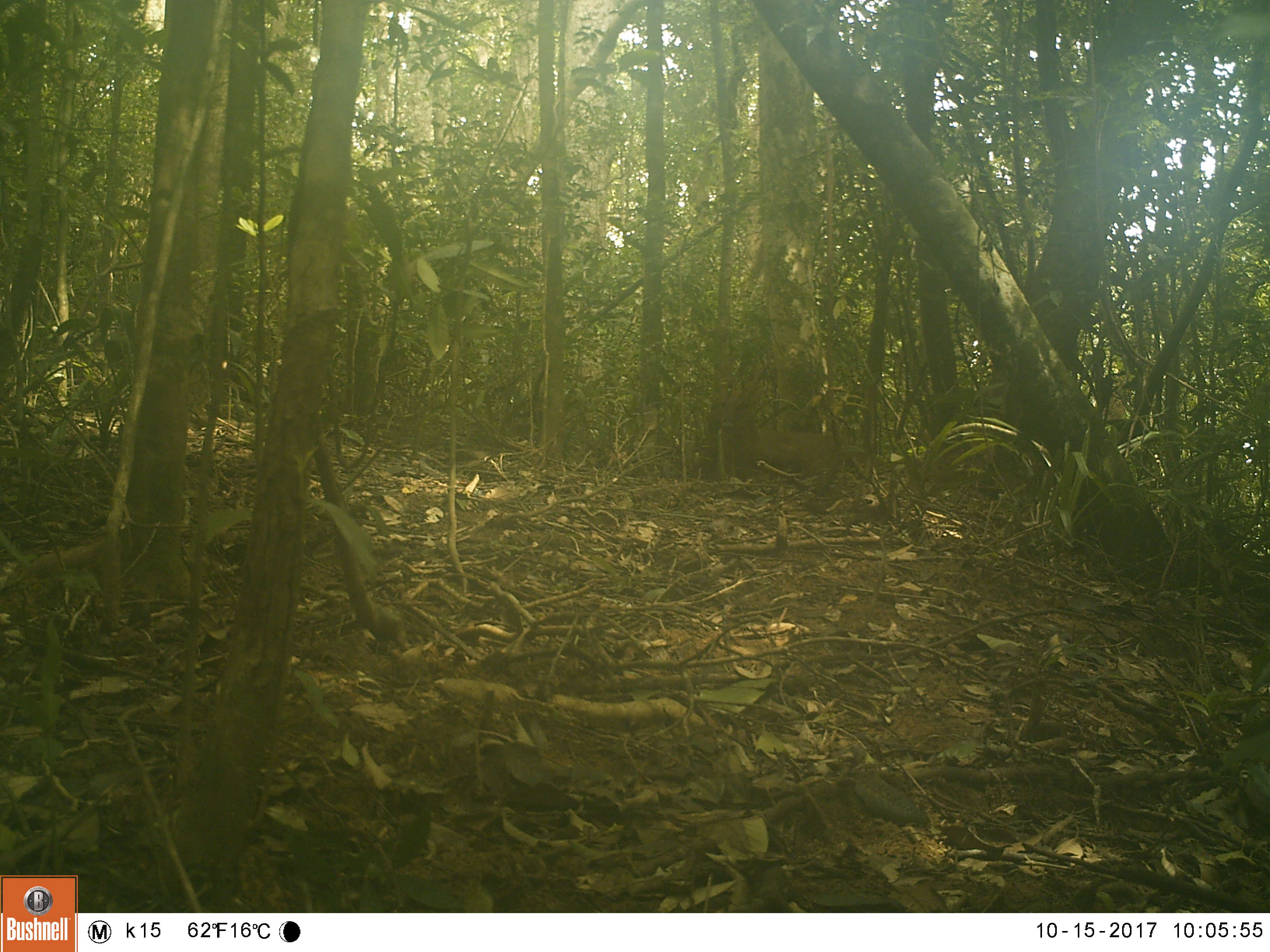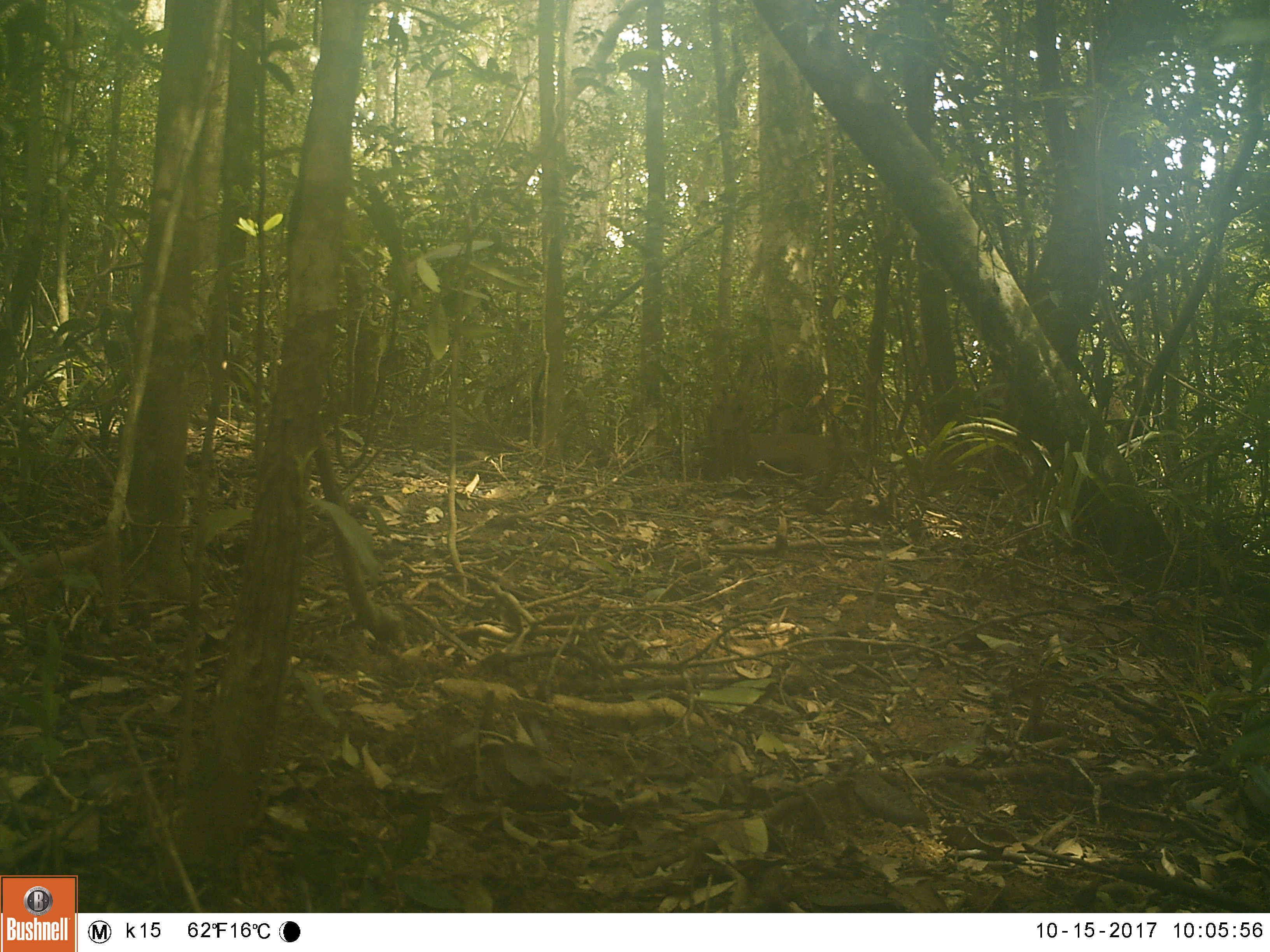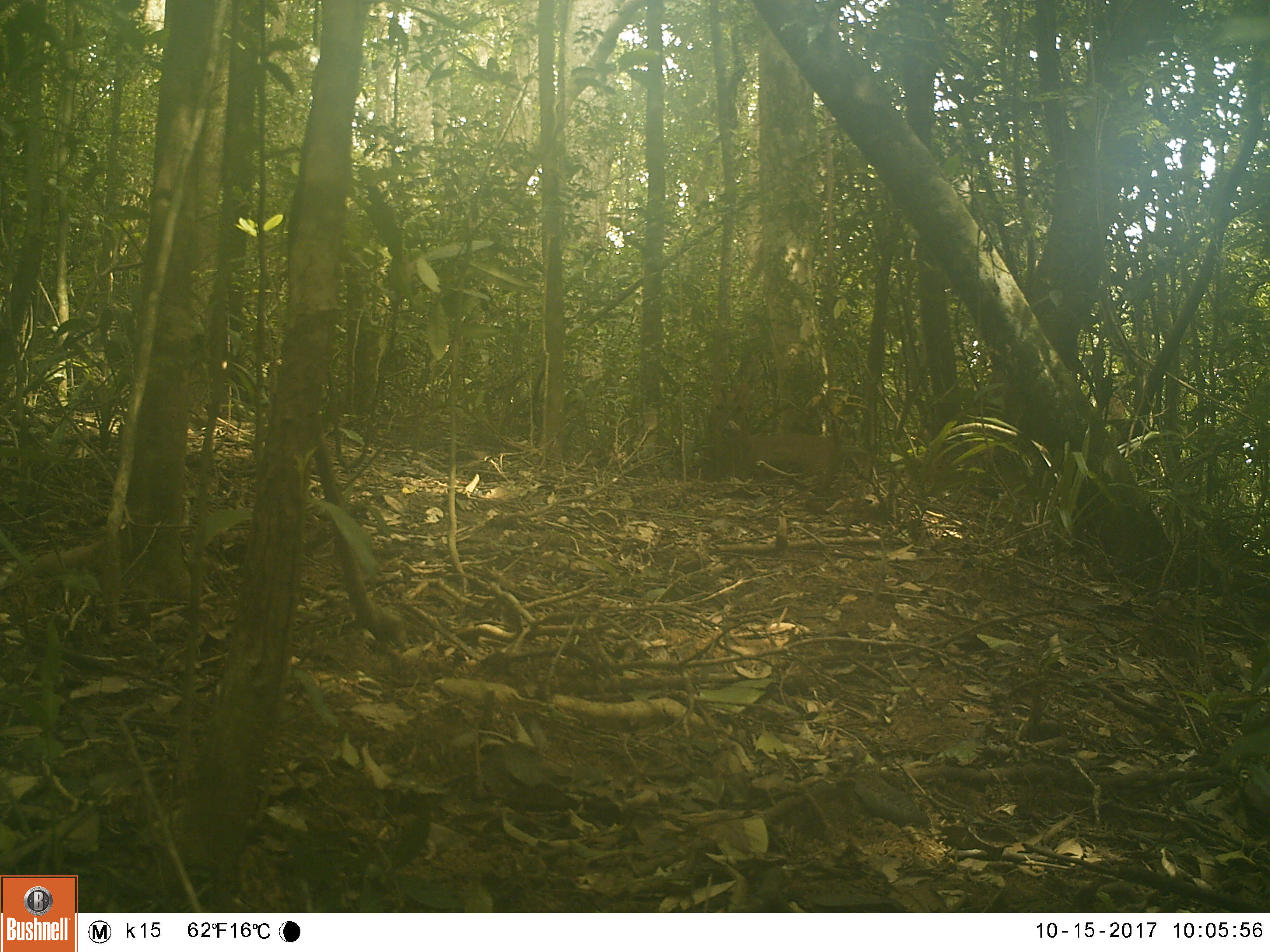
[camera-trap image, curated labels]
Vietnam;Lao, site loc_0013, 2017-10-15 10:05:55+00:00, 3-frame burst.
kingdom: Animalia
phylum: Chordata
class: Mammalia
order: Artiodactyla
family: Cervidae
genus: Muntiacus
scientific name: Muntiacus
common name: muntjacs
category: unidentified muntjac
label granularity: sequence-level